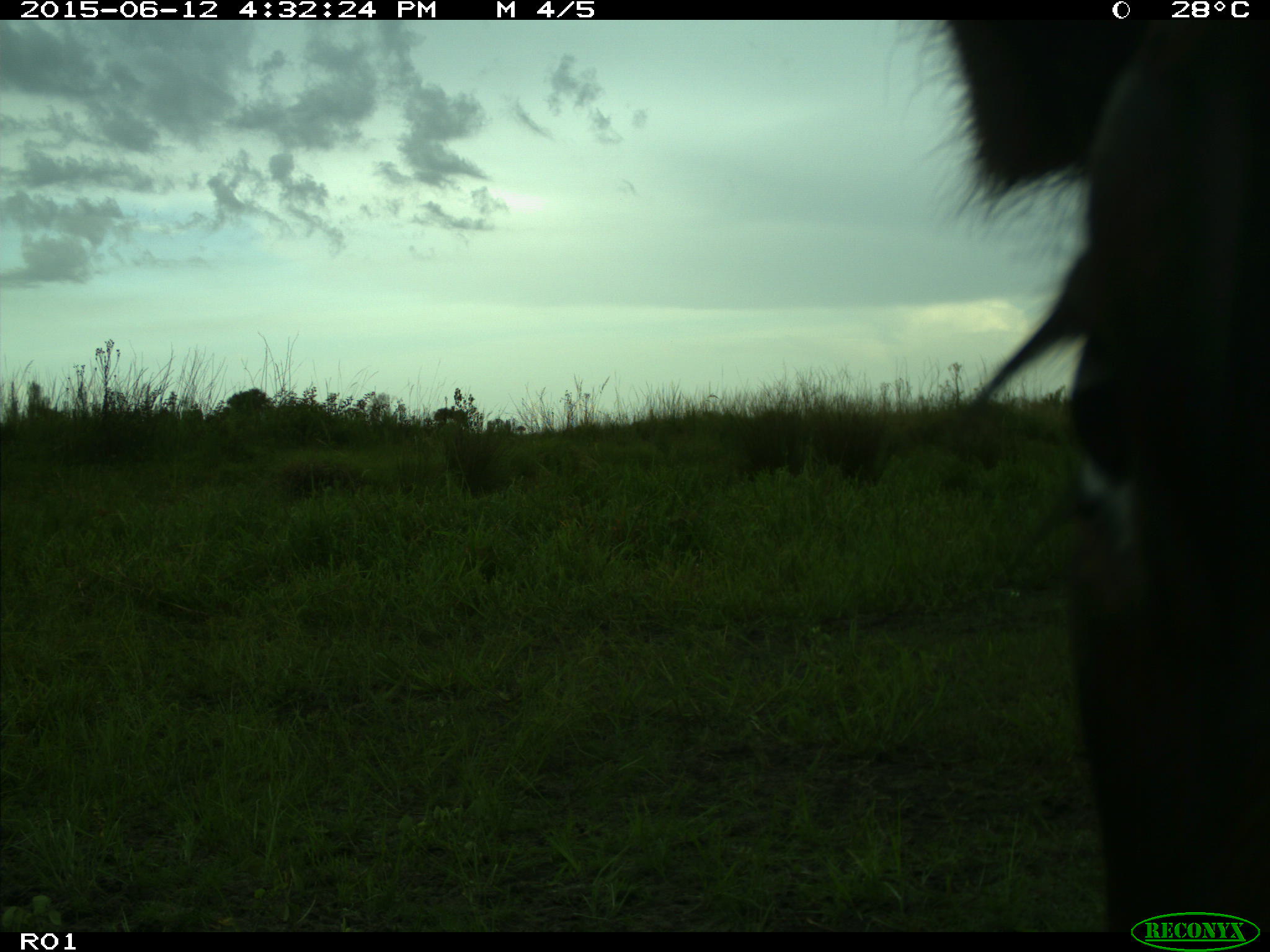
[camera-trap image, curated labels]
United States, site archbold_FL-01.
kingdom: Animalia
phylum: Chordata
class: Mammalia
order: Artiodactyla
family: Bovidae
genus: Bos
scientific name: Bos taurus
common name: domestic cow